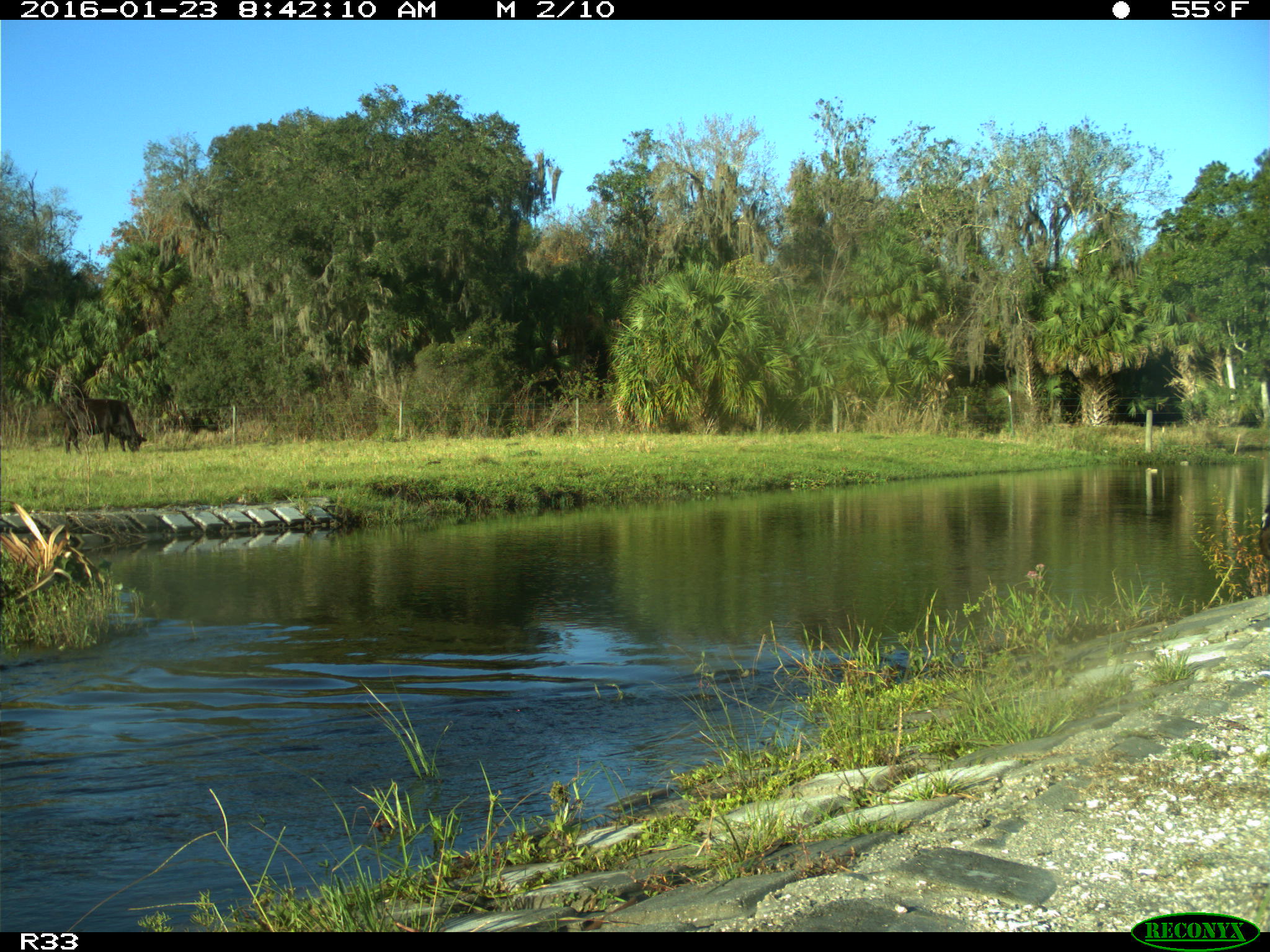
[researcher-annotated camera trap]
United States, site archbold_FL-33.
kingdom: Animalia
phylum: Chordata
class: Mammalia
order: Artiodactyla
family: Bovidae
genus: Bos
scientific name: Bos taurus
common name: domestic cow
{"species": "Bos taurus (domestic cow)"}